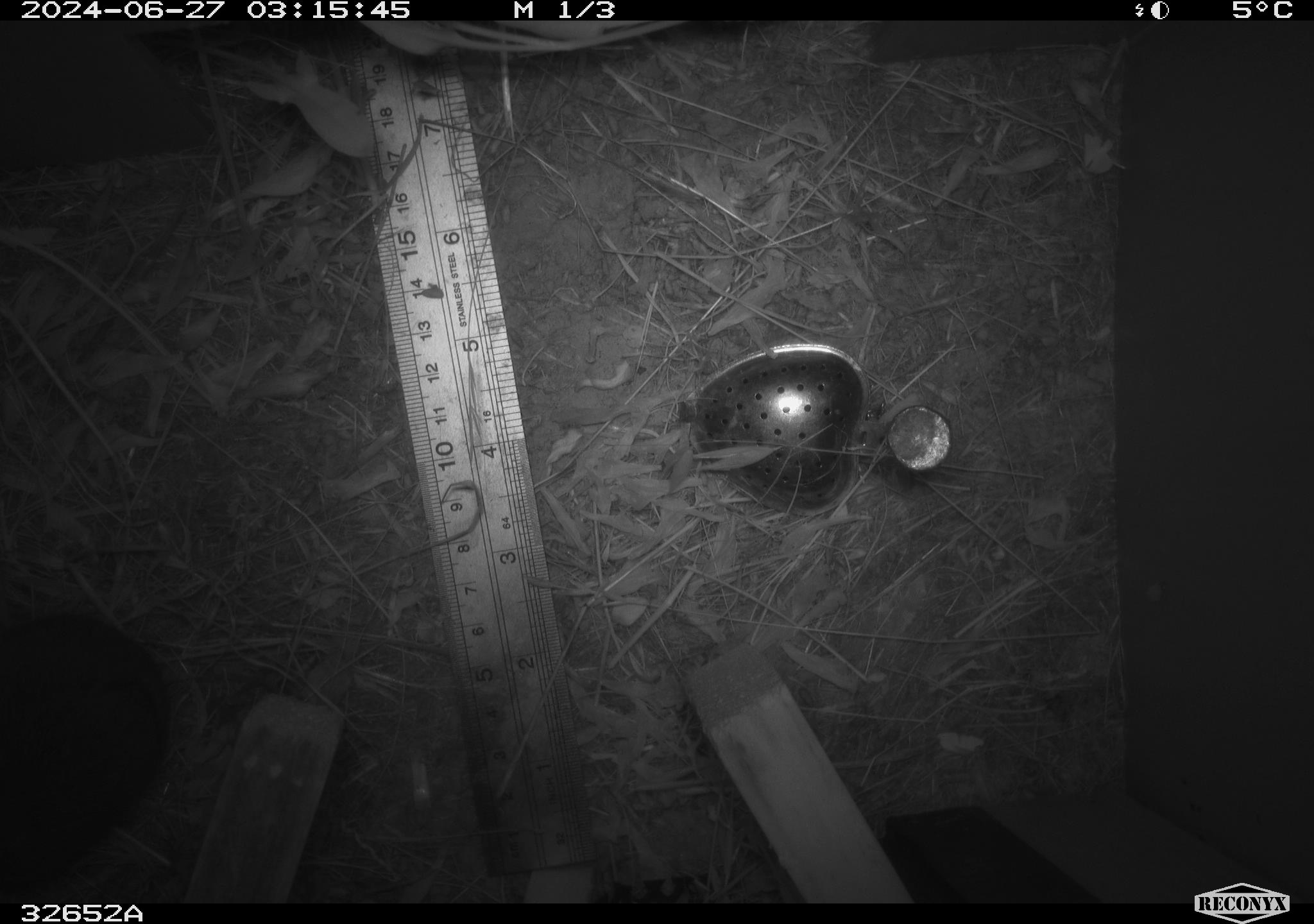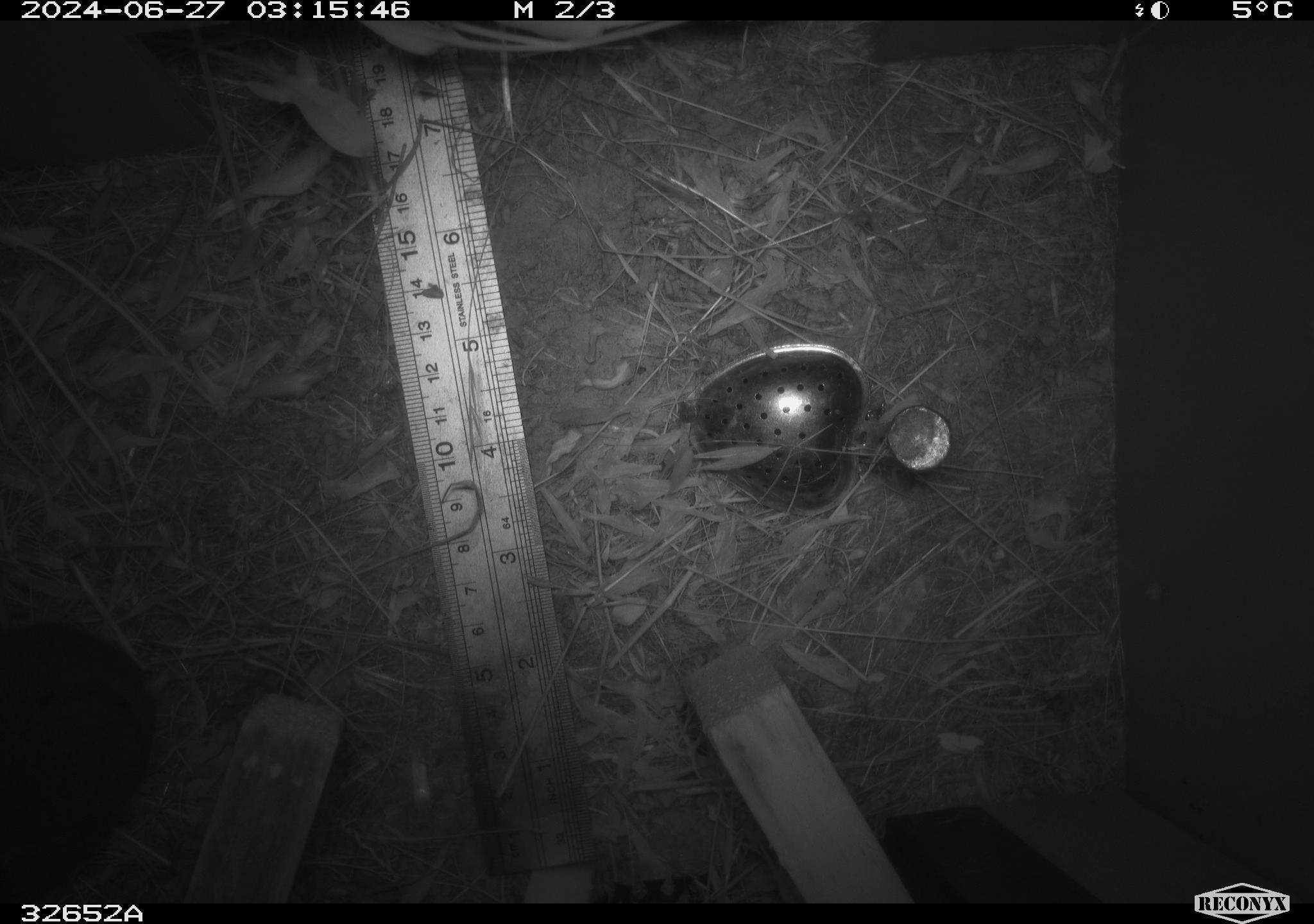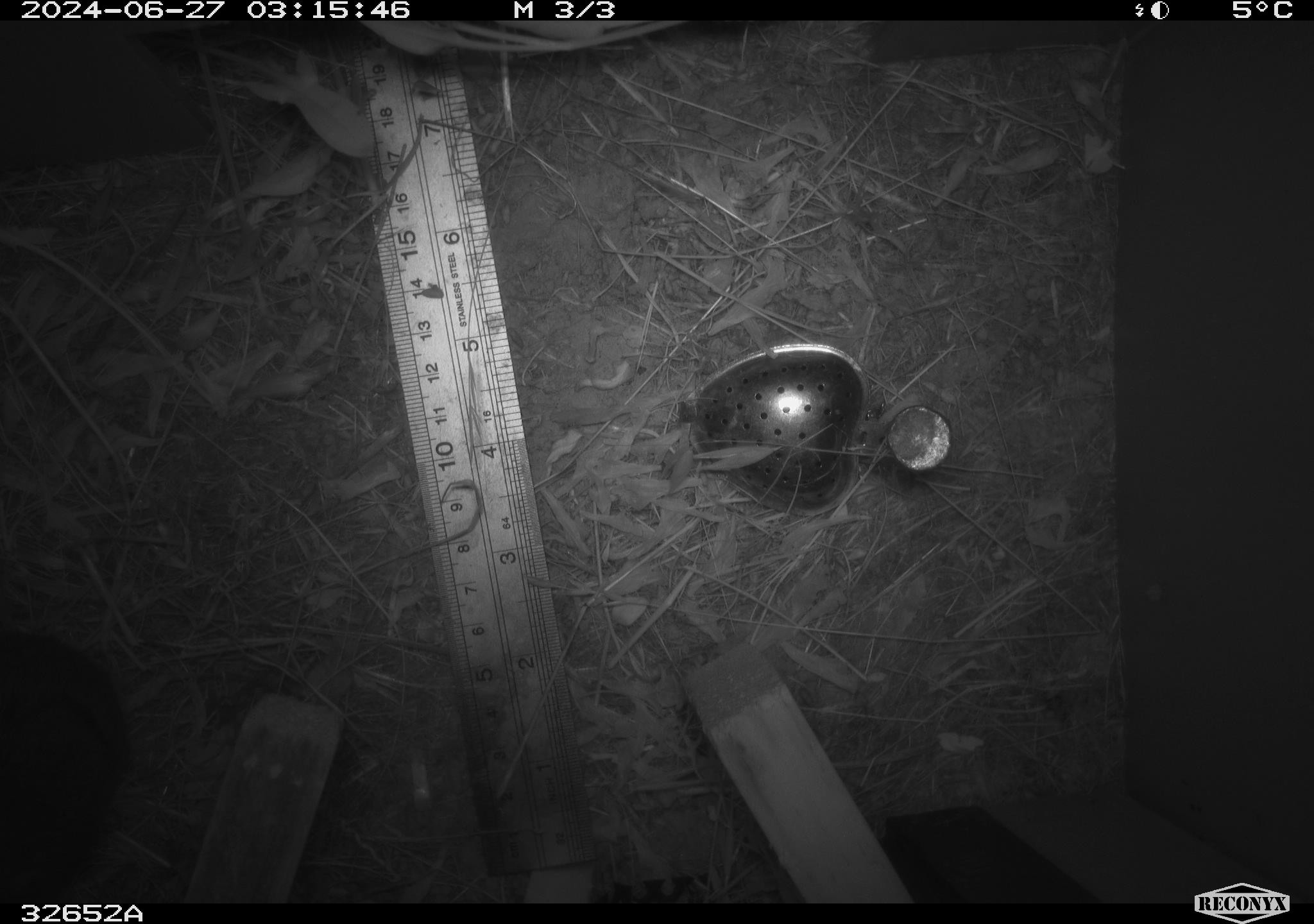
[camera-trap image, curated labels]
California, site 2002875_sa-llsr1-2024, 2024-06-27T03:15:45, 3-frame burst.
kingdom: Animalia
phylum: Chordata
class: Mammalia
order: Rodentia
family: Cricetidae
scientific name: Arvicolinae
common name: voles, lemmings, and muskrats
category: arvicolinae subfamily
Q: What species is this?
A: Arvicolinae subfamily (voles, lemmings, and muskrats) (Arvicolinae).